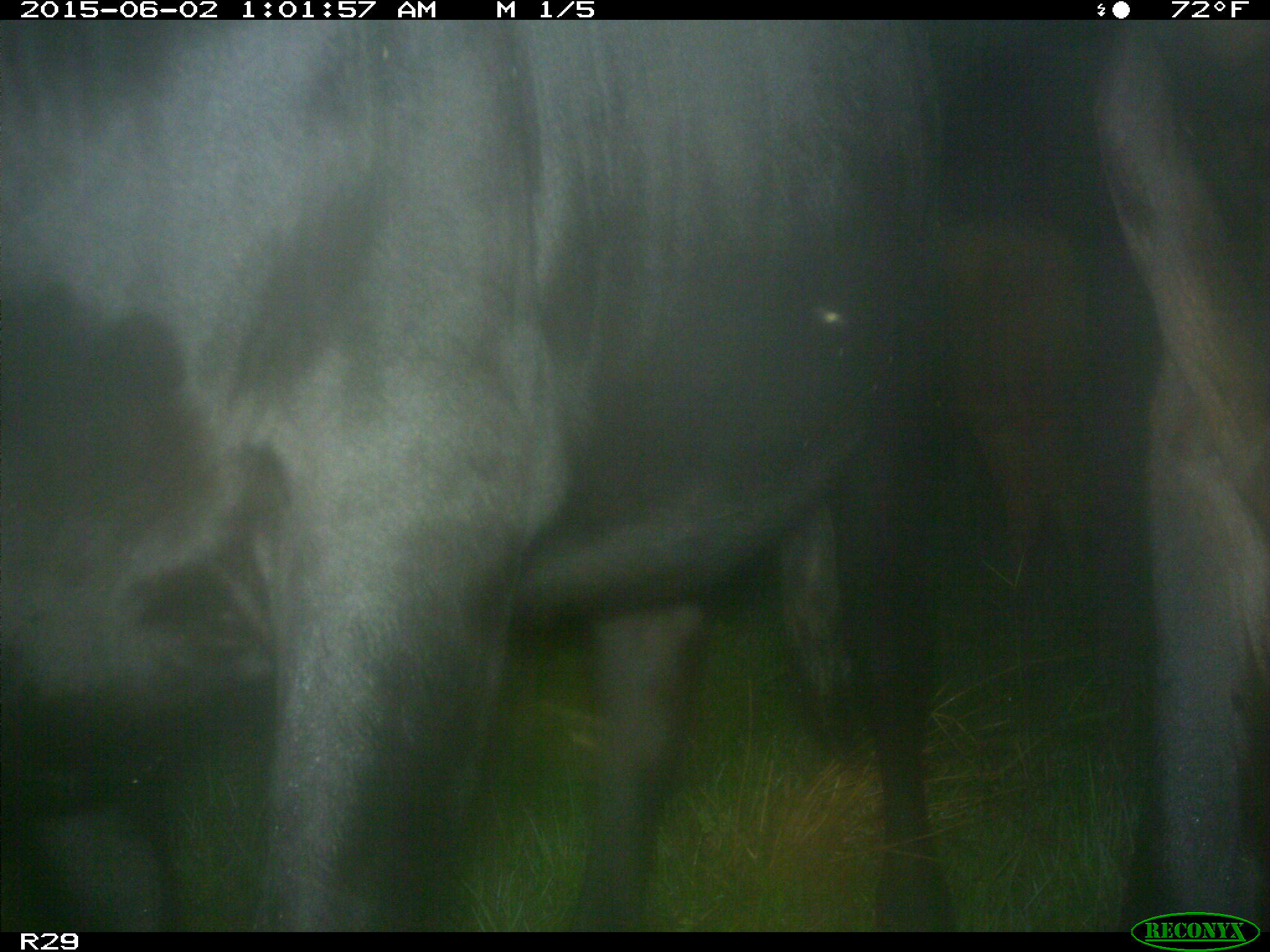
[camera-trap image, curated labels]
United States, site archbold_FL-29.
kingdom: Animalia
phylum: Chordata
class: Mammalia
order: Artiodactyla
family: Bovidae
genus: Bos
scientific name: Bos taurus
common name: domestic cow